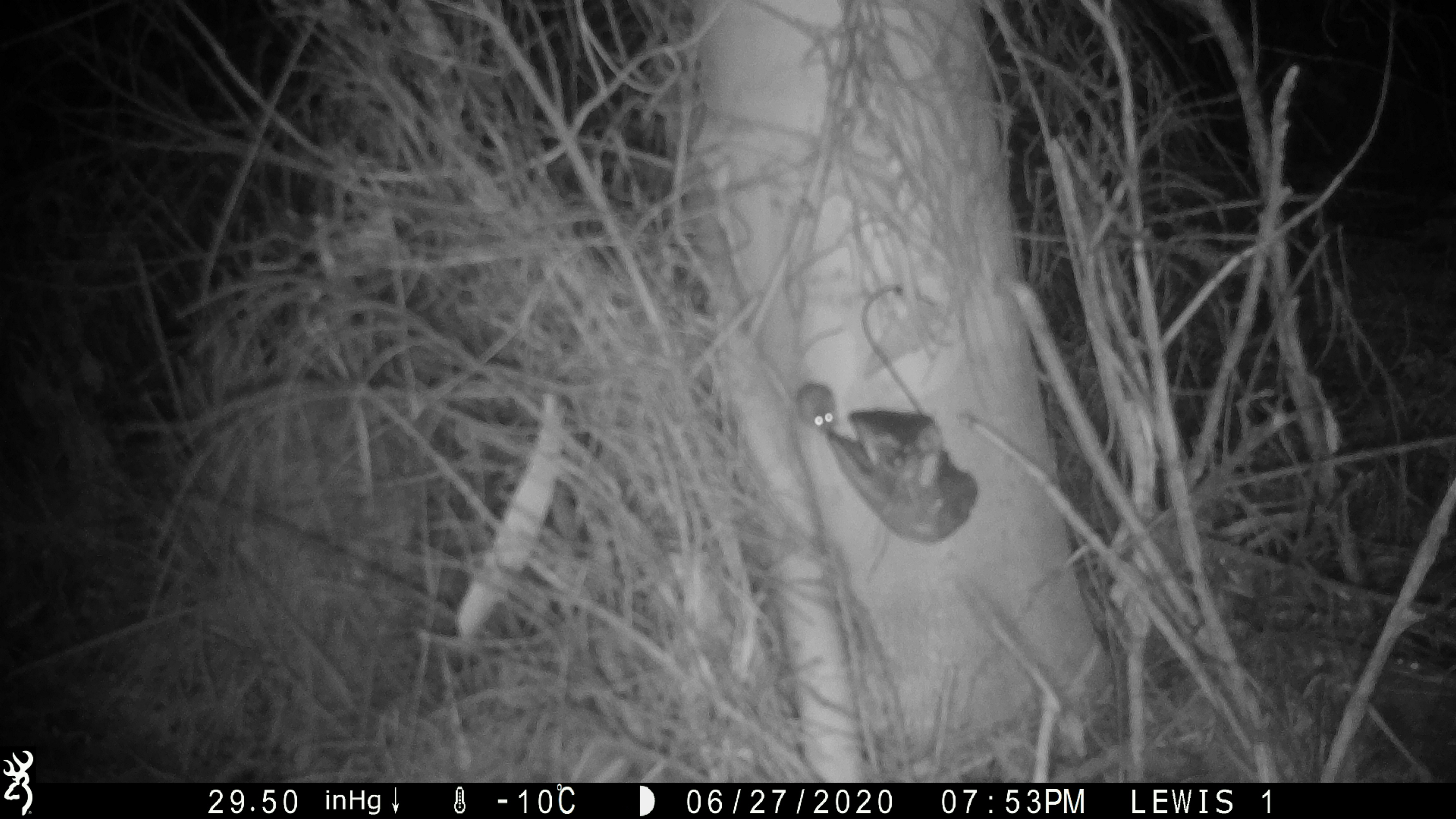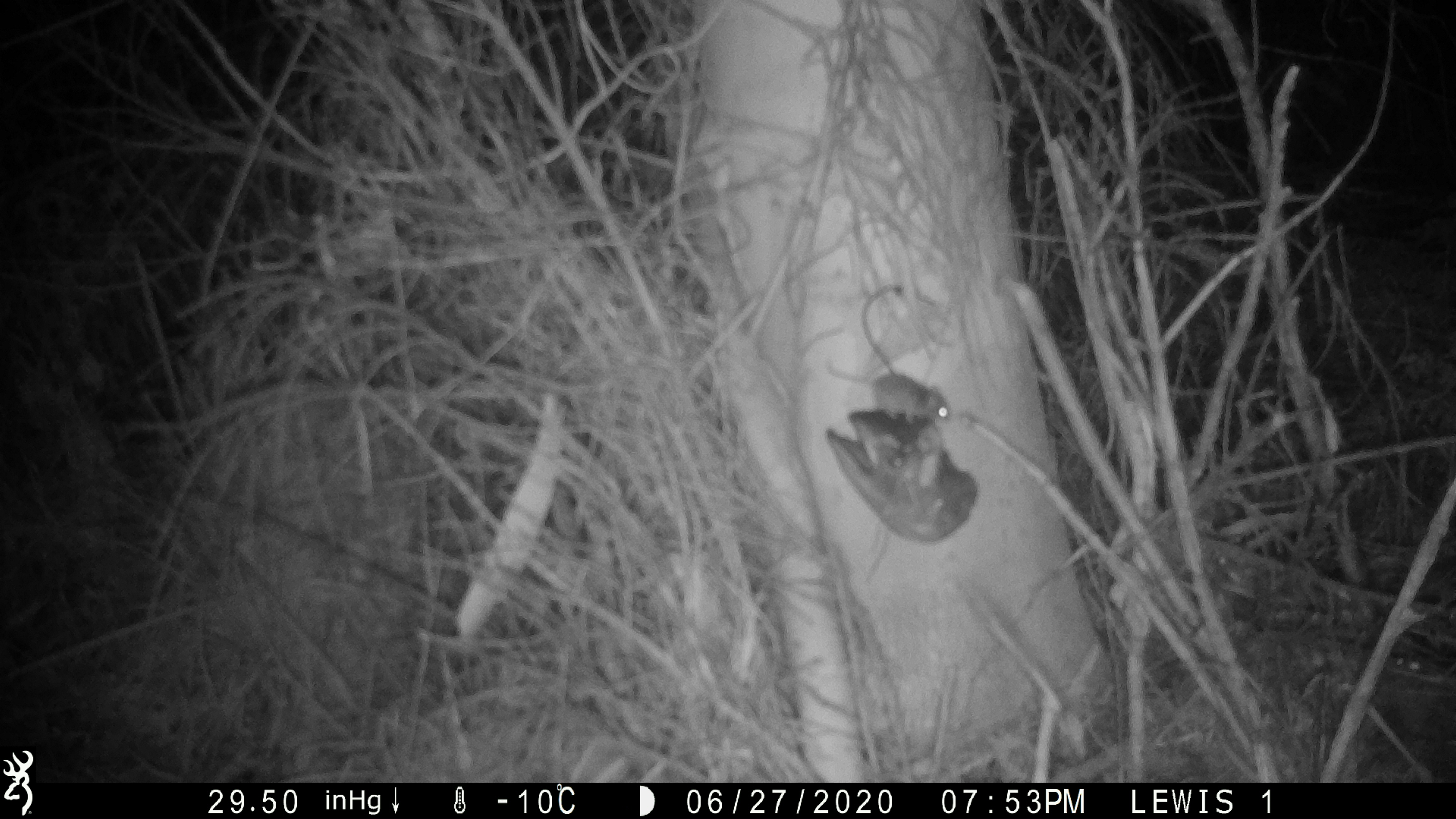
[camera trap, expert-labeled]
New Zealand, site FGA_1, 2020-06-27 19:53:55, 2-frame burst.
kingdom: Animalia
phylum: Chordata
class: Mammalia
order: Rodentia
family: Muridae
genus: Mus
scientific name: Mus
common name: mouse